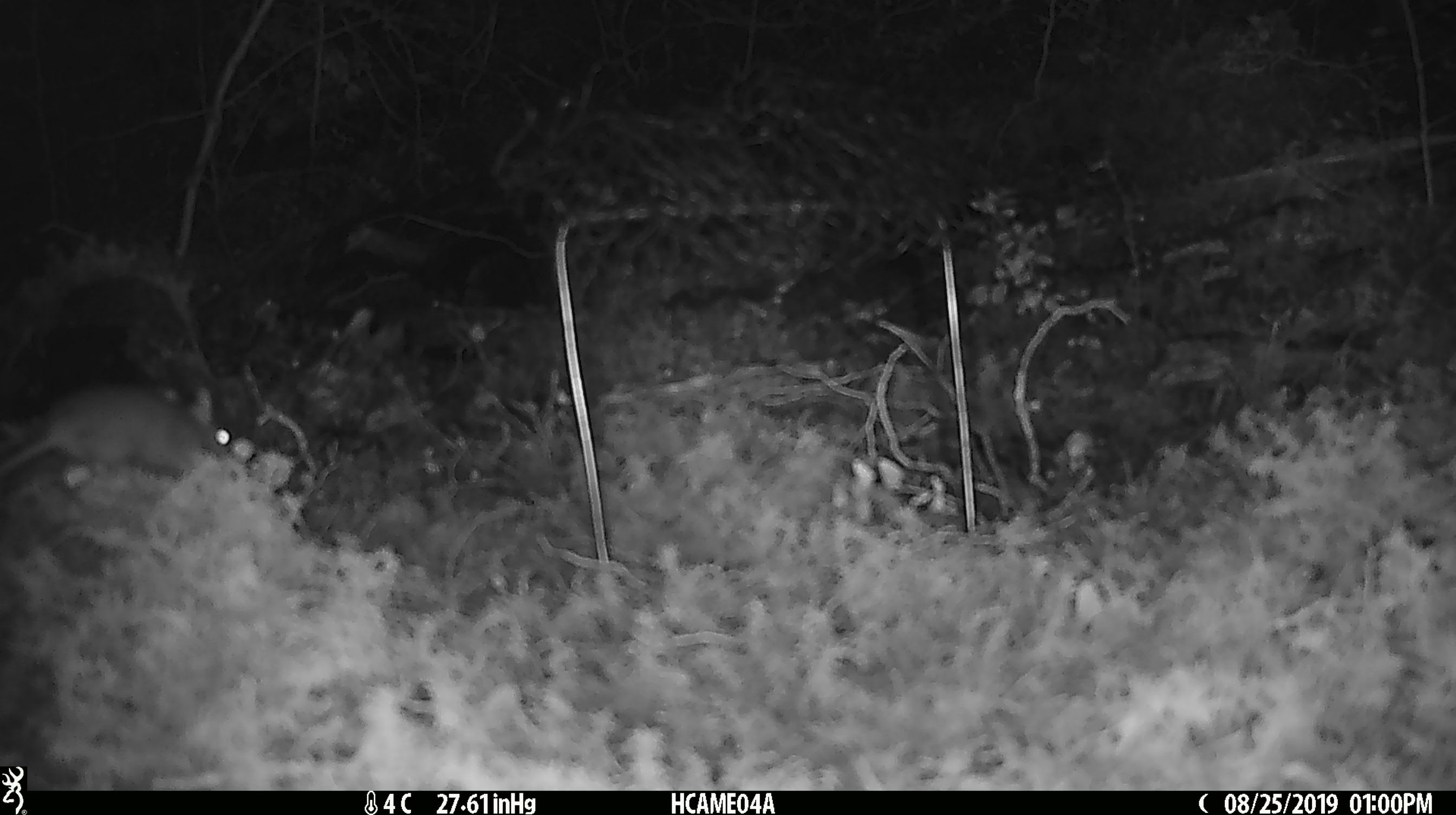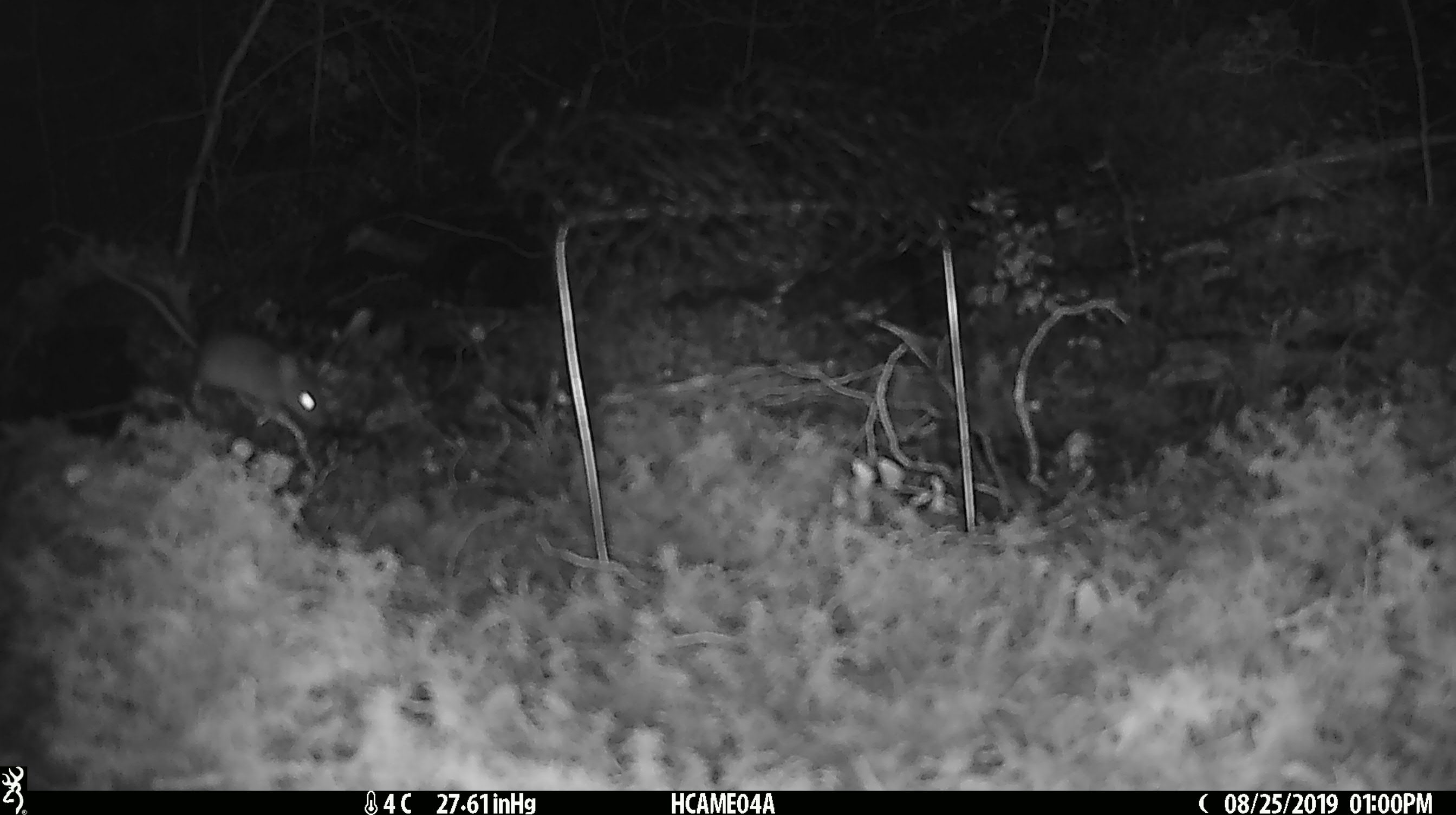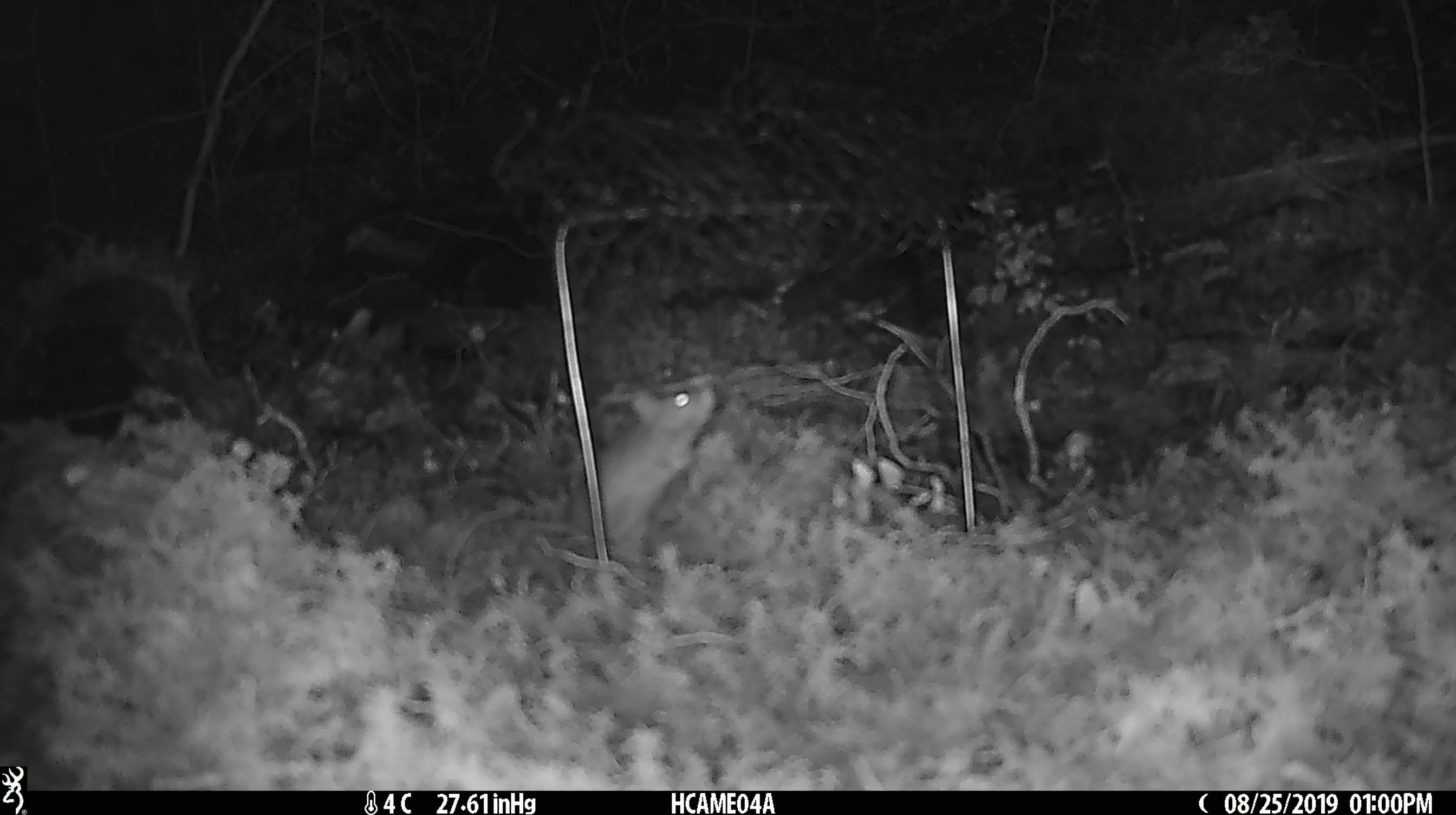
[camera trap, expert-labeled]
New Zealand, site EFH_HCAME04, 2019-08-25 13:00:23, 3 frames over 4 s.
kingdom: Animalia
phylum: Chordata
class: Mammalia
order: Rodentia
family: Muridae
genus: Mus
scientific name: Mus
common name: mouse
Mouse (Mus).